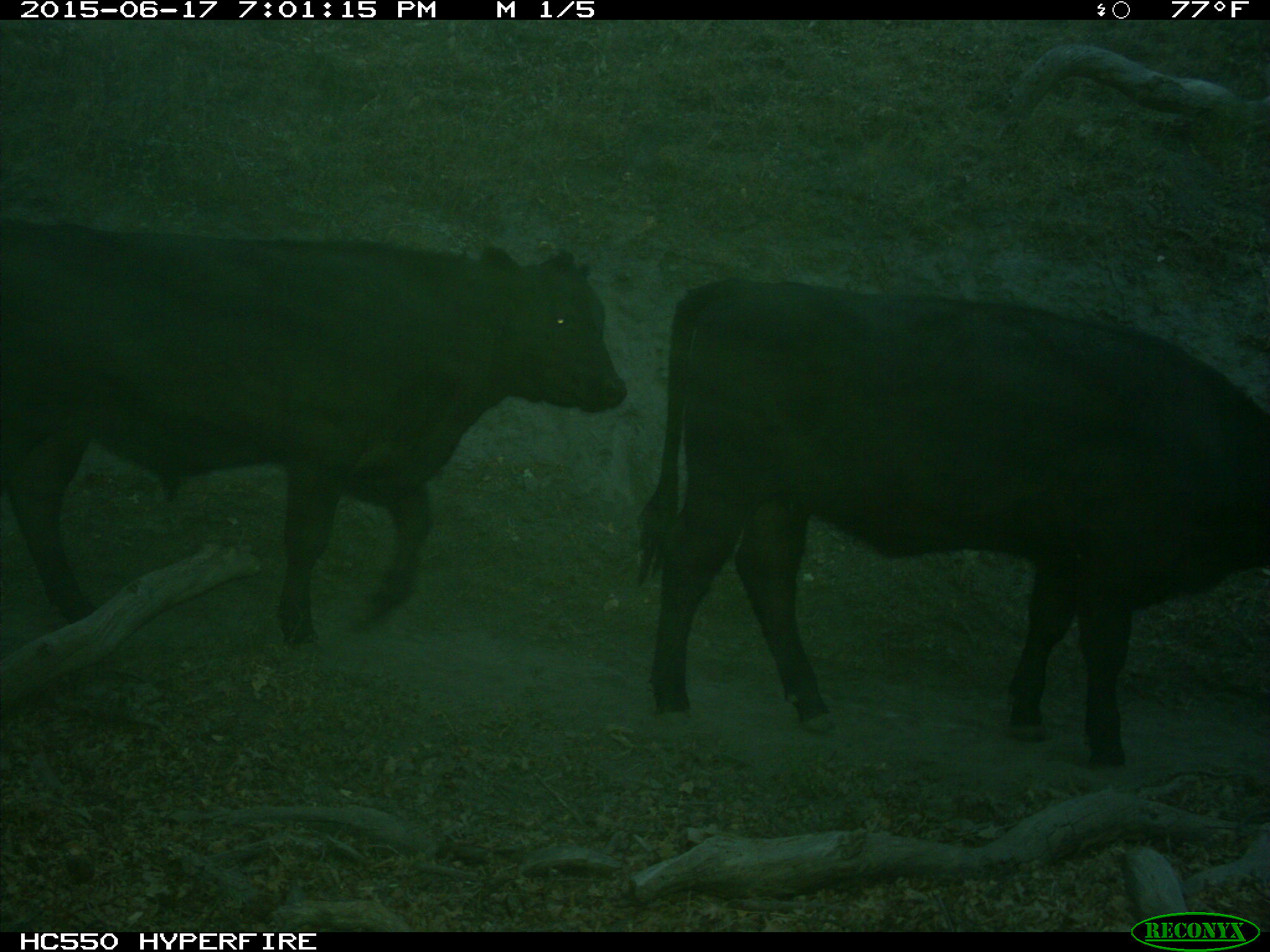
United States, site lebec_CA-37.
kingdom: Animalia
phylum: Chordata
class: Mammalia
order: Artiodactyla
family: Bovidae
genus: Bos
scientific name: Bos taurus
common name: domestic cow